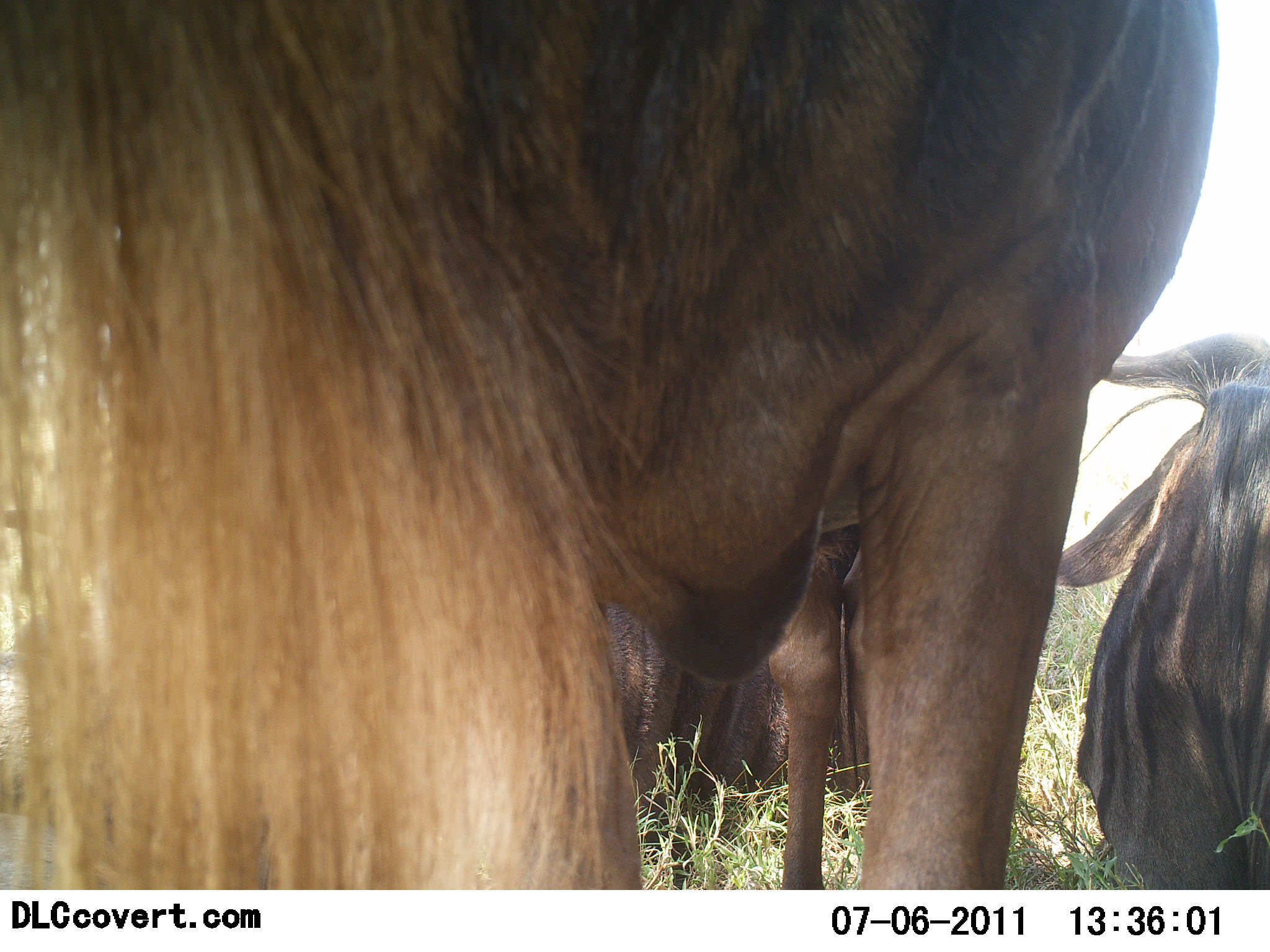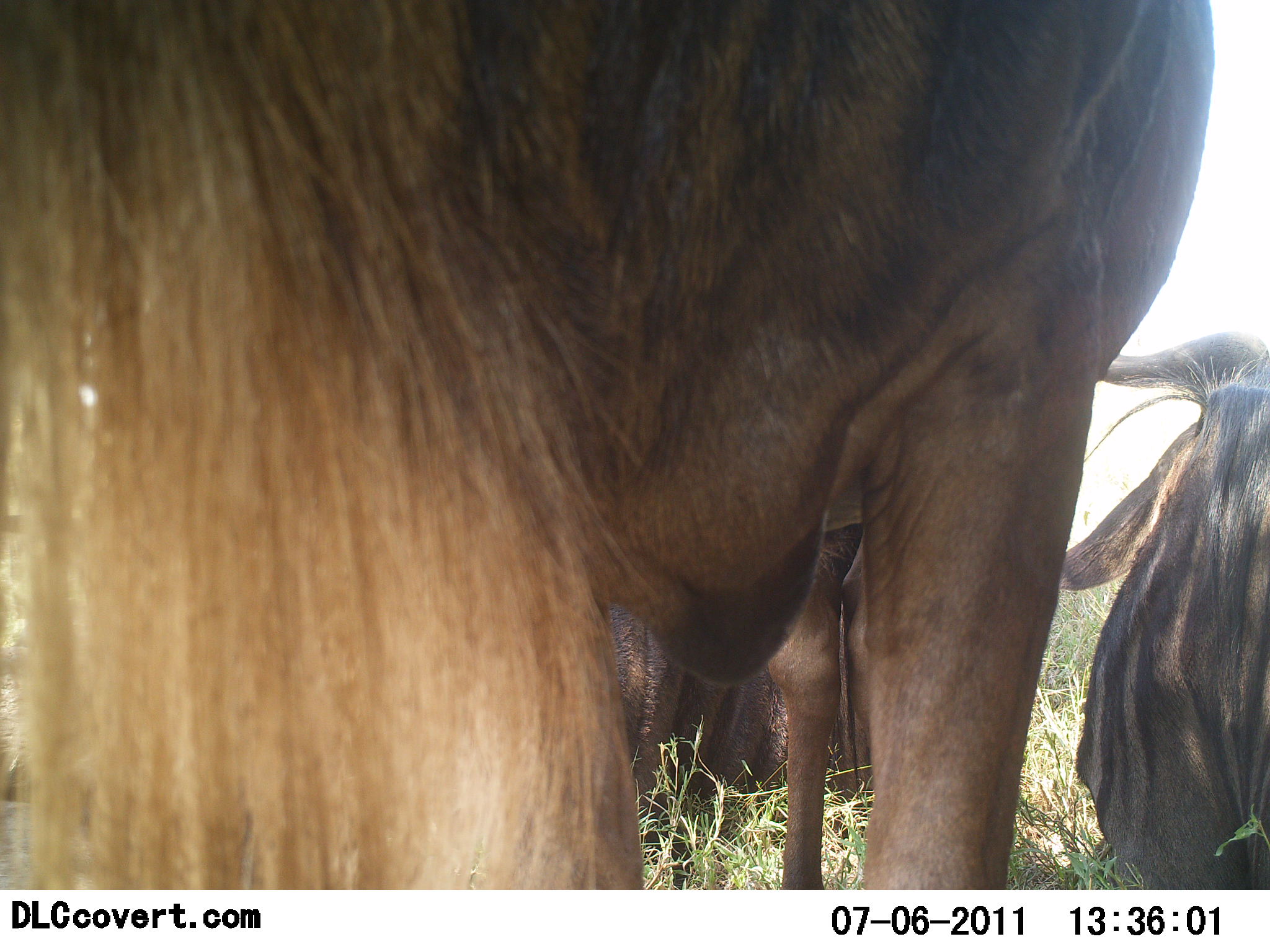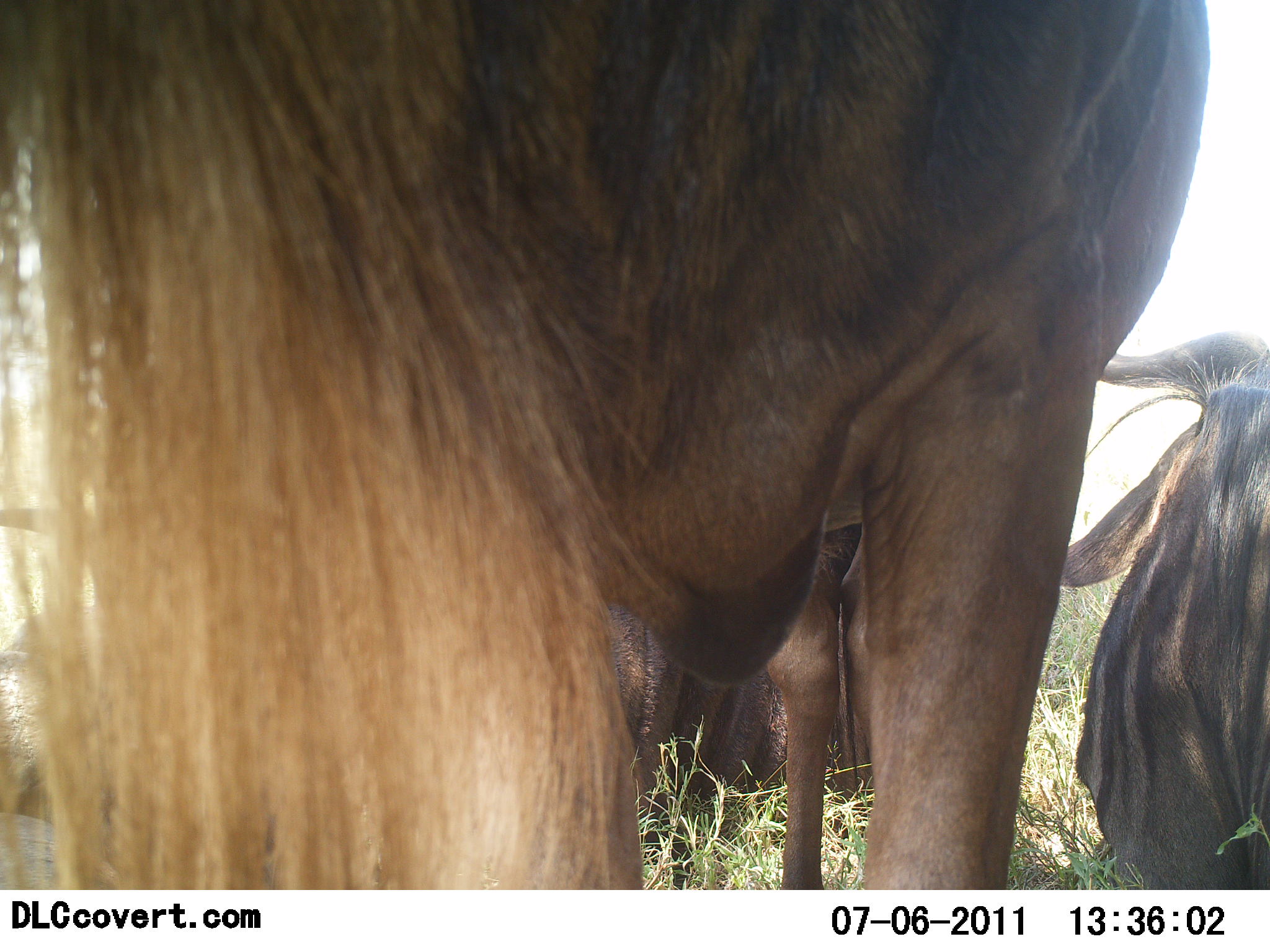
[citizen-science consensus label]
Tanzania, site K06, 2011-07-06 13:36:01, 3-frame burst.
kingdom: Animalia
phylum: Chordata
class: Mammalia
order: Artiodactyla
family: Bovidae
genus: Connochaetes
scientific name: Connochaetes taurinus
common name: blue wildebeest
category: wildebeest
Wildebeest (blue wildebeest) (Connochaetes taurinus), count 3. Behavior (volunteer vote fractions): standing 90%, resting 50%, moving 0%, interacting 10%. Young present (vote fraction): 0%. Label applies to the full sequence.